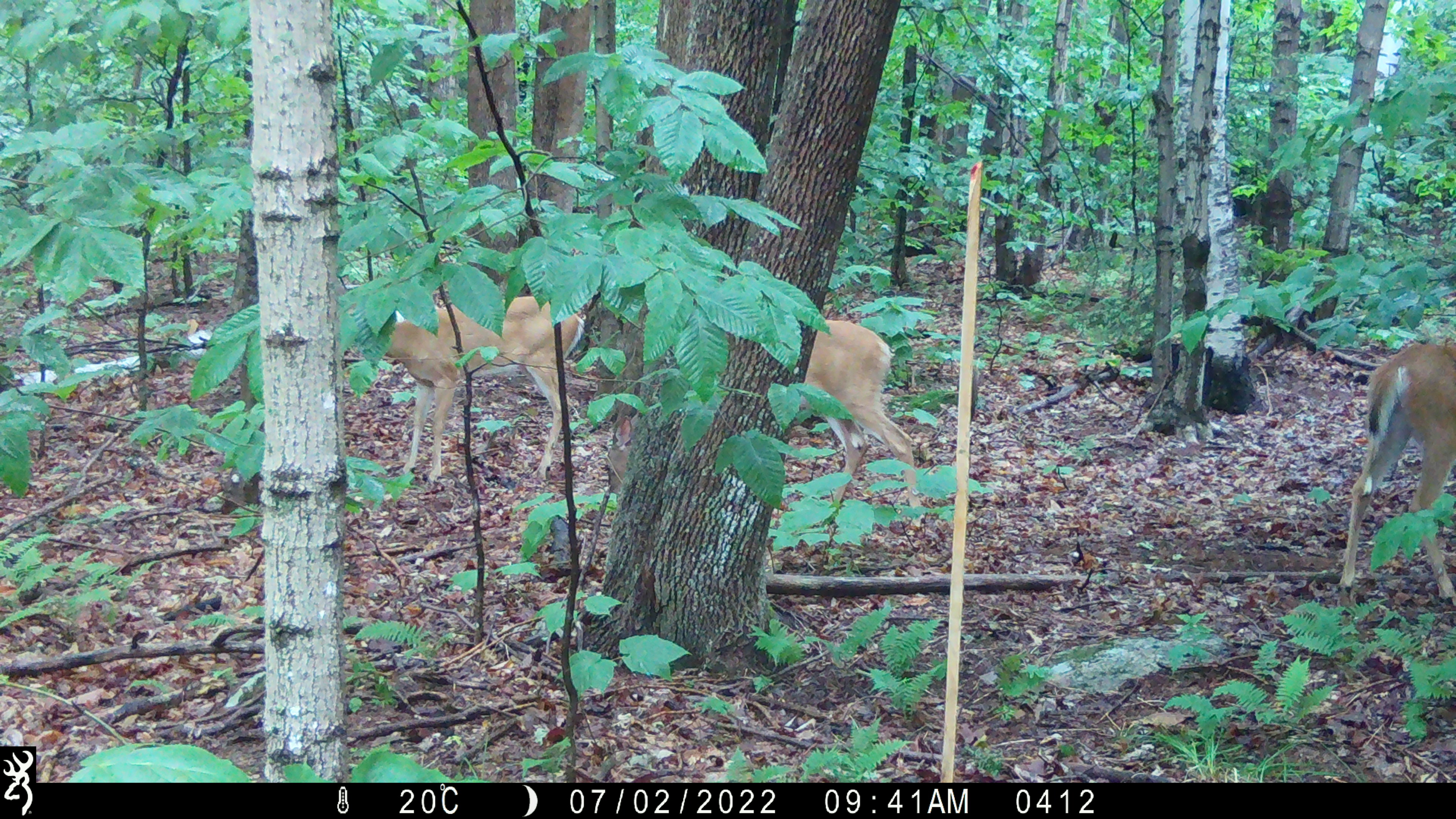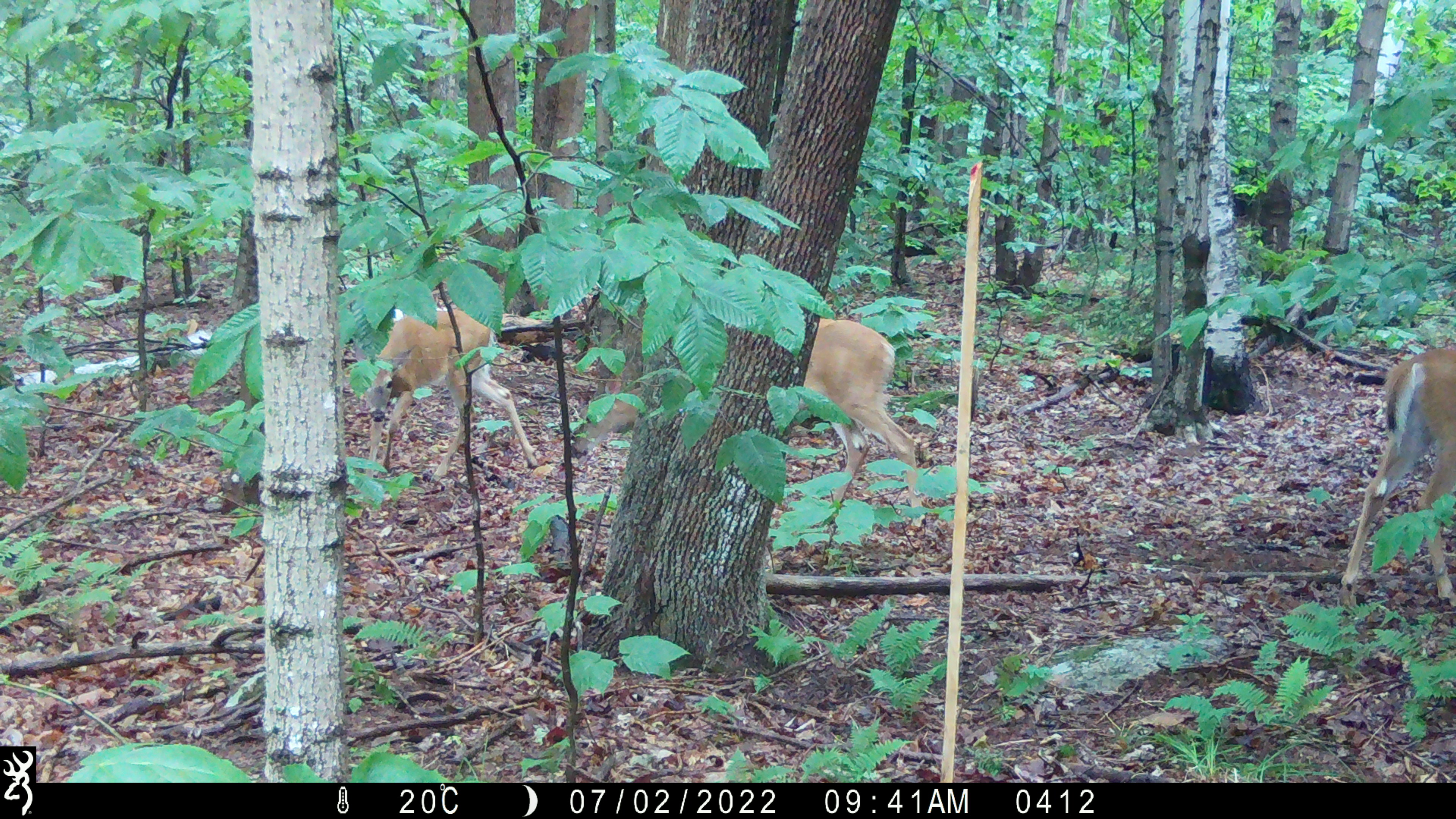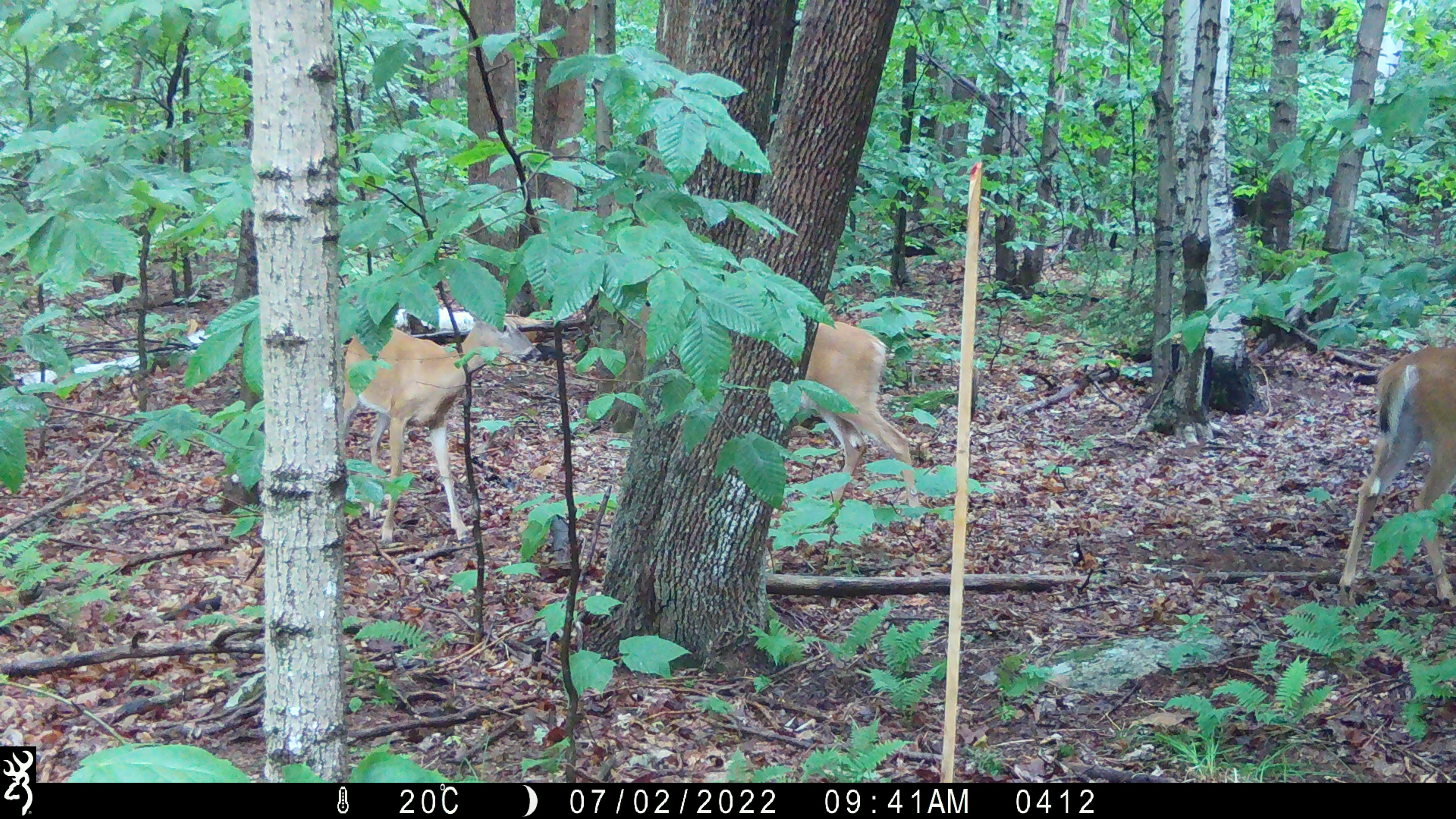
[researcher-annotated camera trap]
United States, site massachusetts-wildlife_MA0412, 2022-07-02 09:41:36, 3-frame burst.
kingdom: Animalia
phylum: Chordata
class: Mammalia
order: Artiodactyla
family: Cervidae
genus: Odocoileus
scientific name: Odocoileus virginianus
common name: white-tailed deer